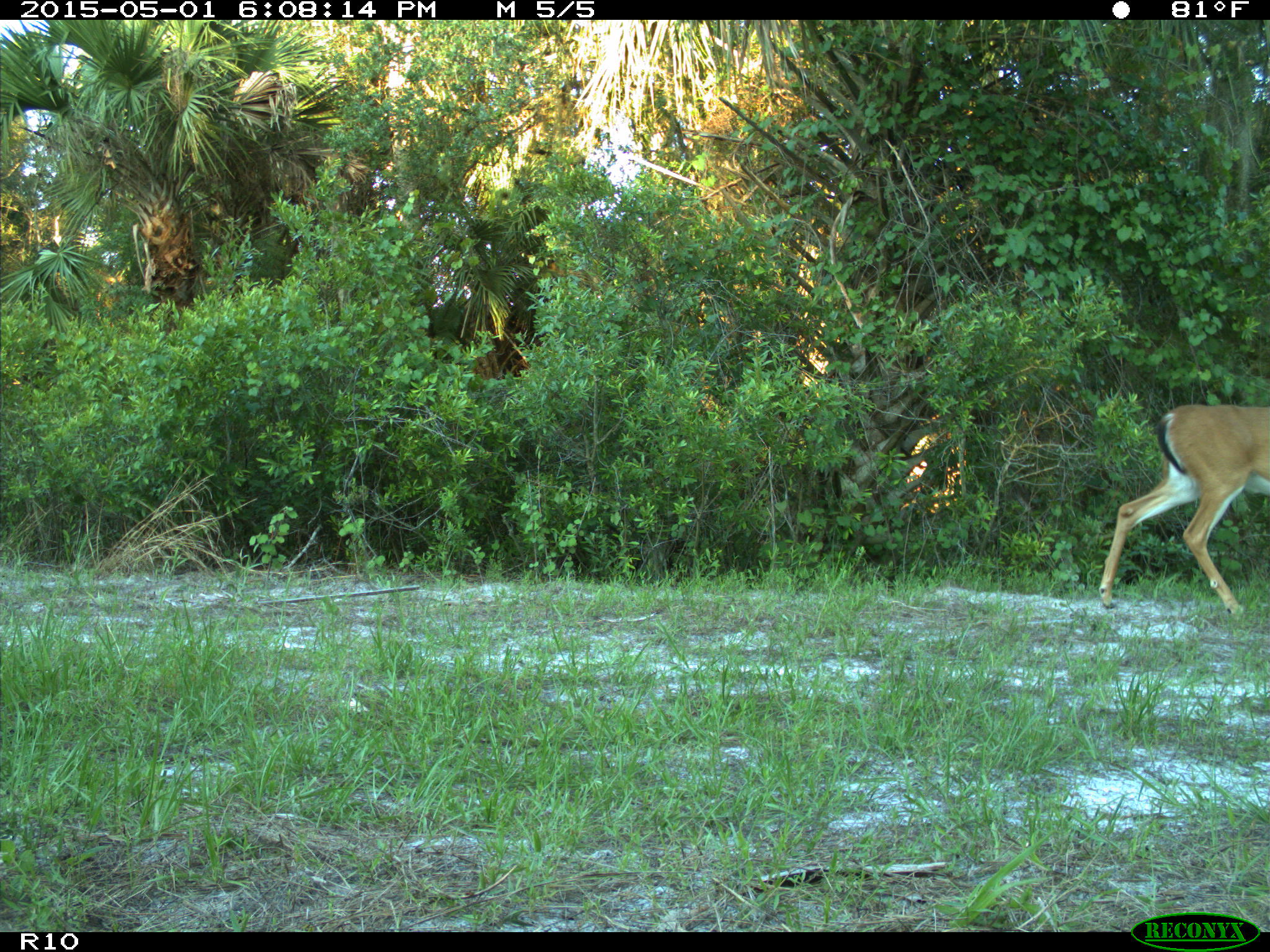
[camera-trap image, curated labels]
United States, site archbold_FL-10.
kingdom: Animalia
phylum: Chordata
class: Mammalia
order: Artiodactyla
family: Cervidae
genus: Odocoileus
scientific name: Odocoileus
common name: deer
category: unidentified deer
Unidentified deer (deer) (Odocoileus).